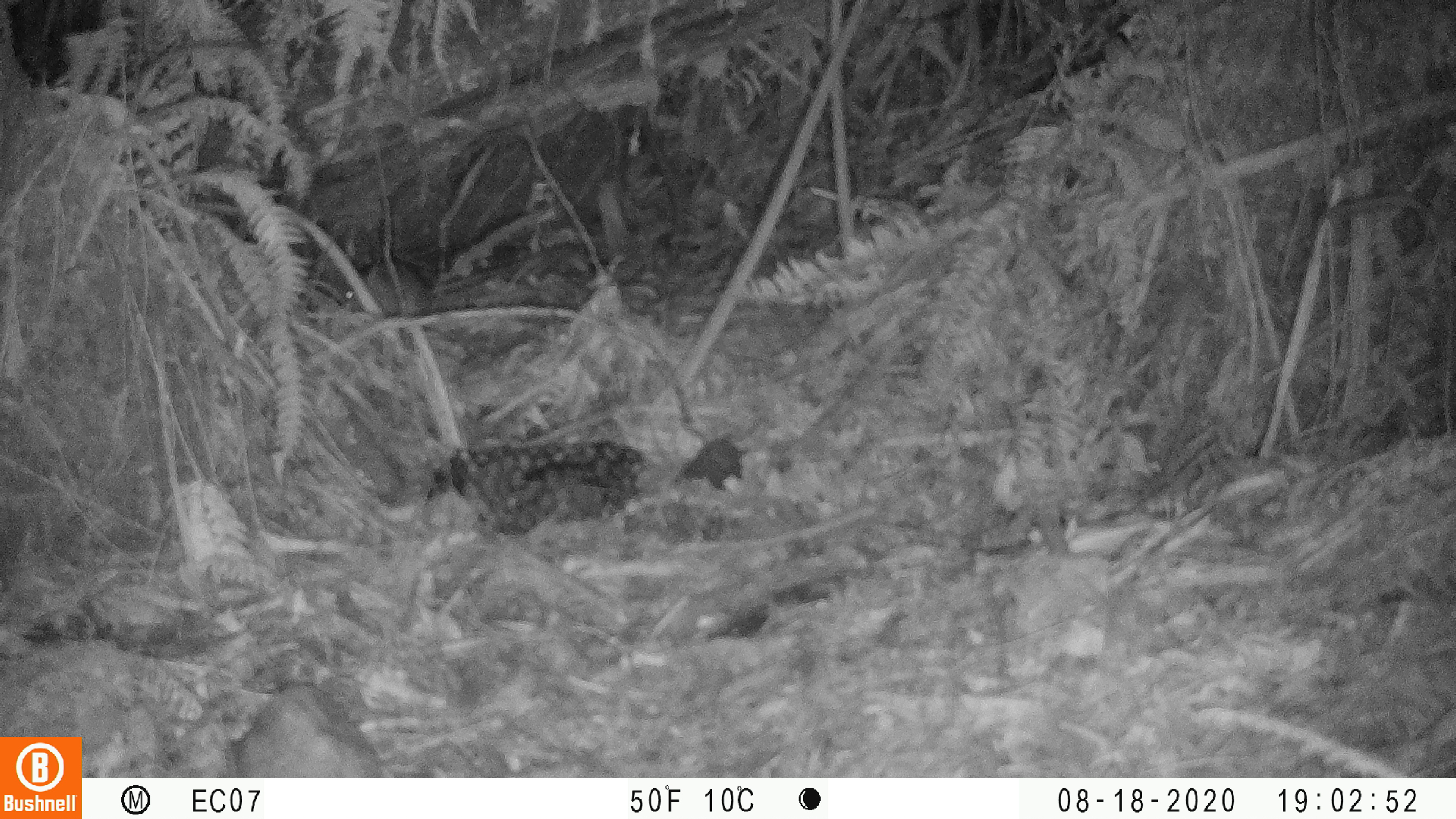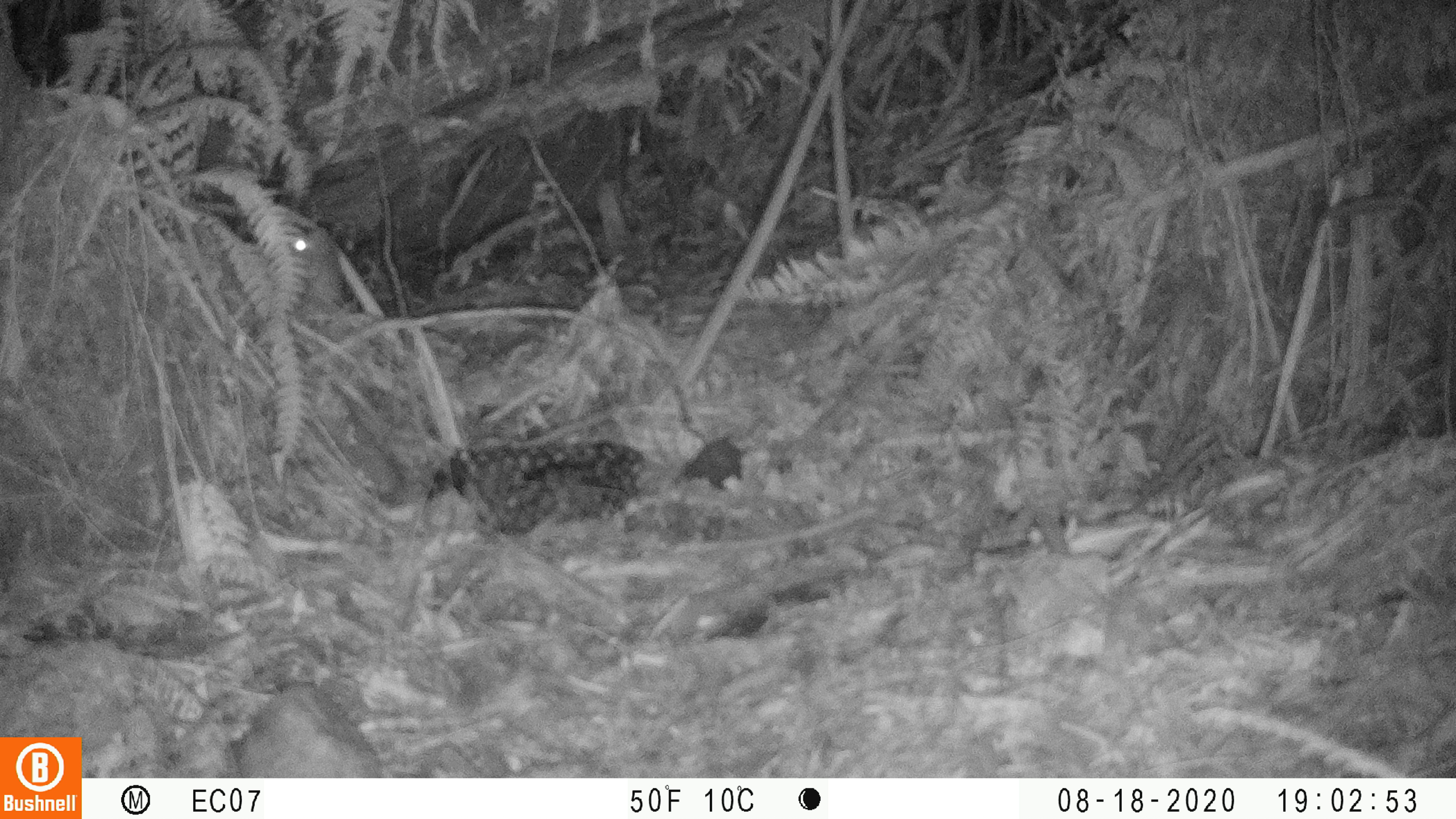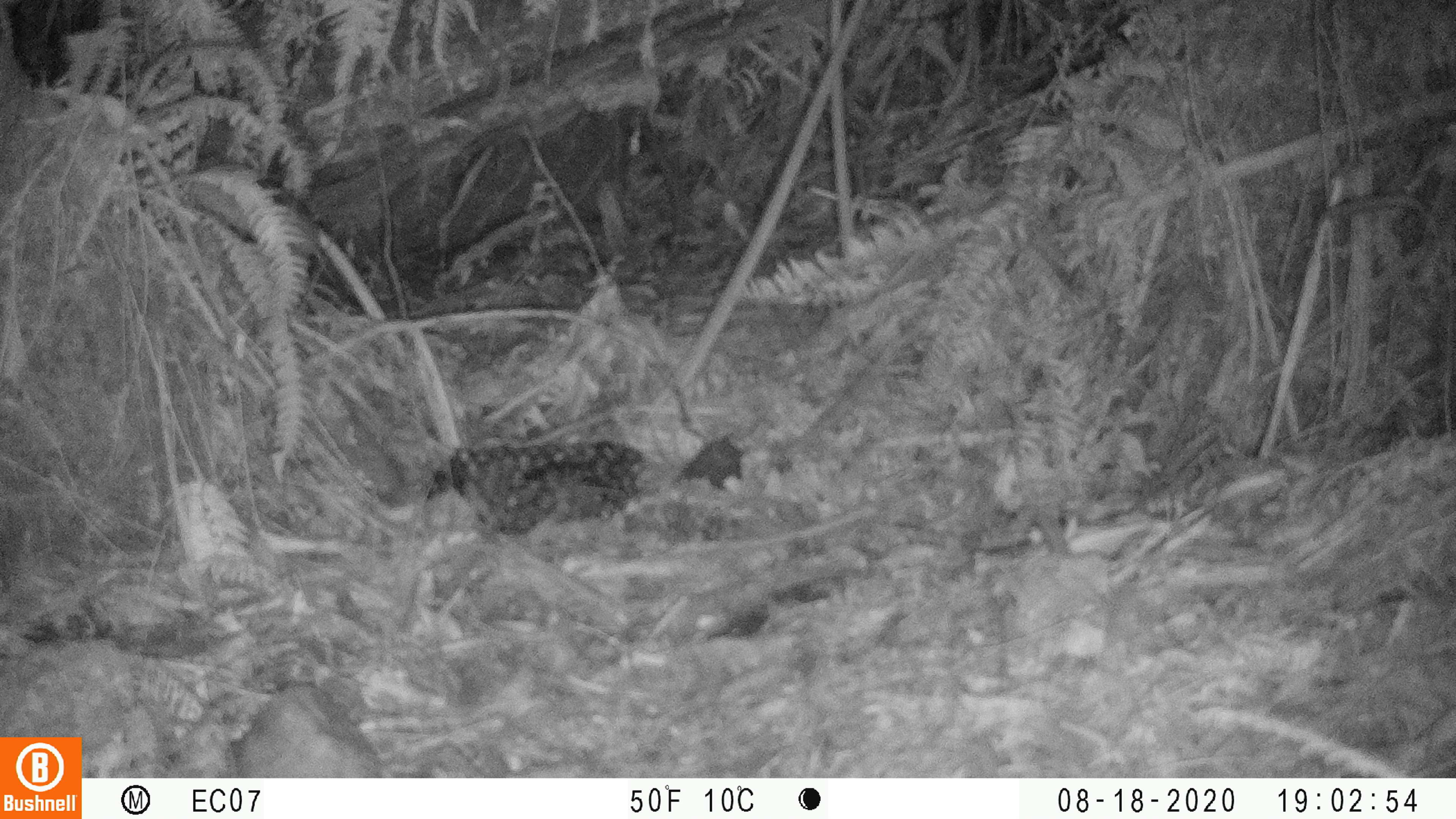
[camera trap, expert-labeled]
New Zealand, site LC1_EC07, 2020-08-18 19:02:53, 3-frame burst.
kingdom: Animalia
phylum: Chordata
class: Mammalia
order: Rodentia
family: Muridae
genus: Rattus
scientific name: Rattus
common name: rat